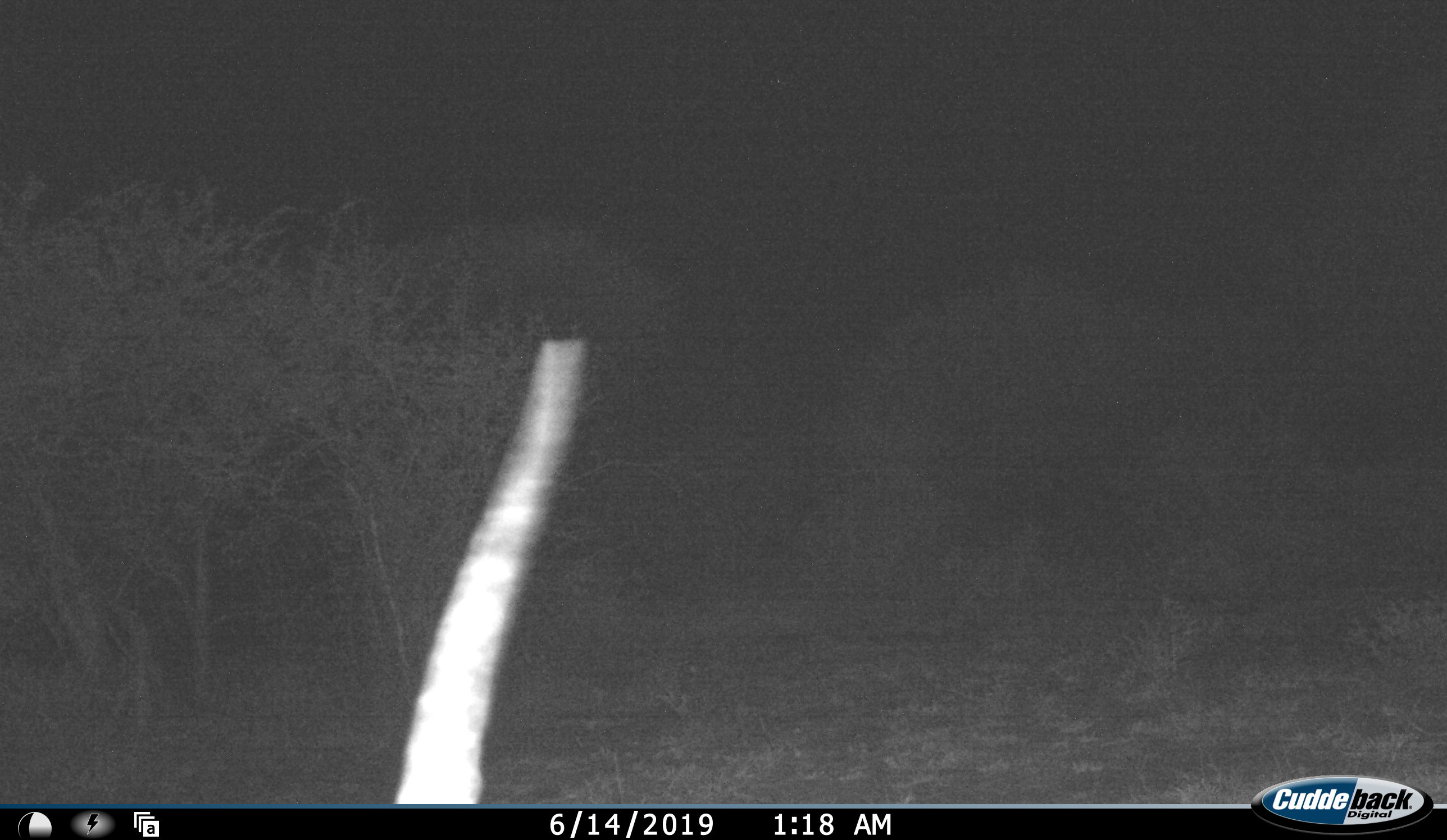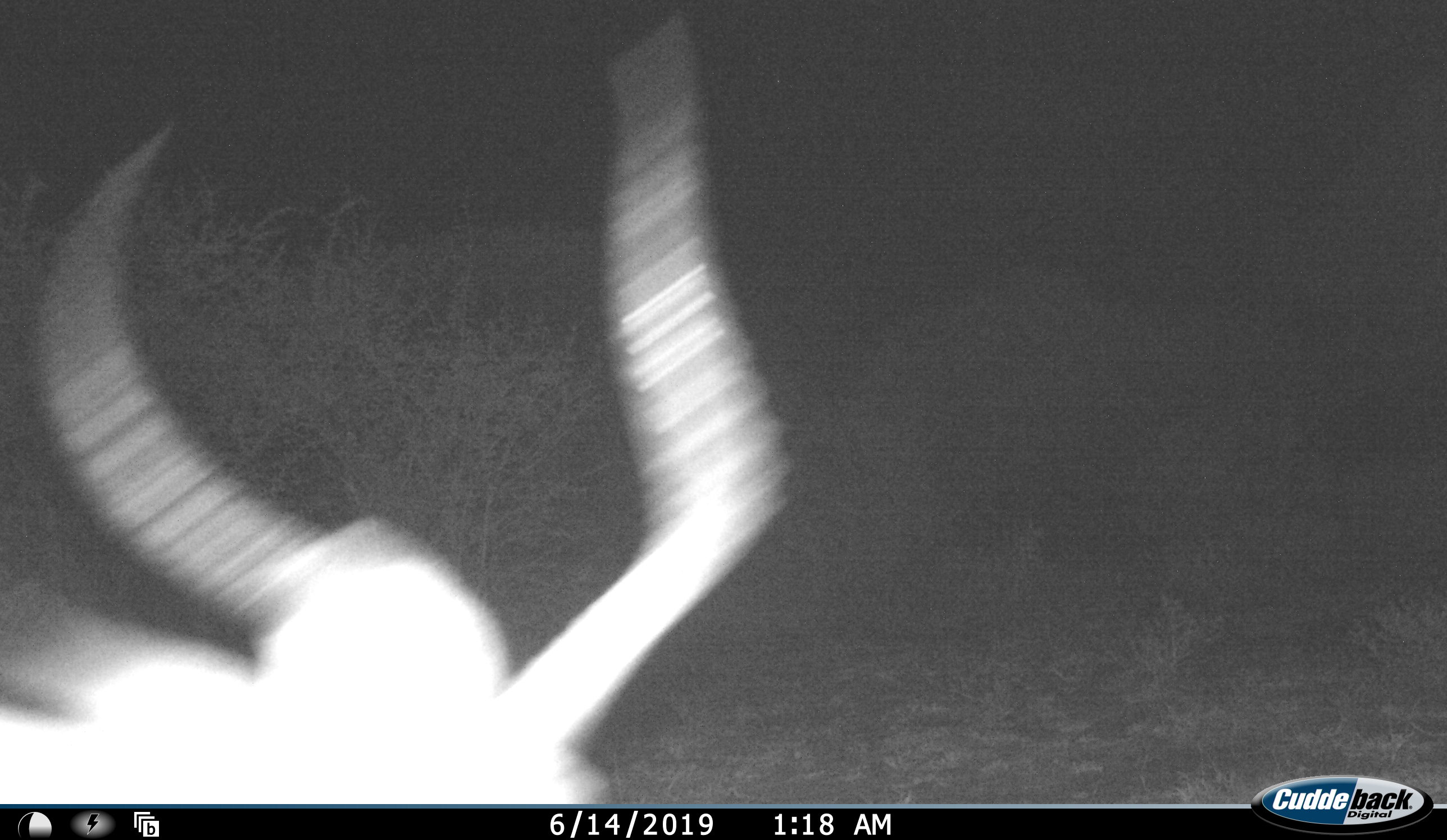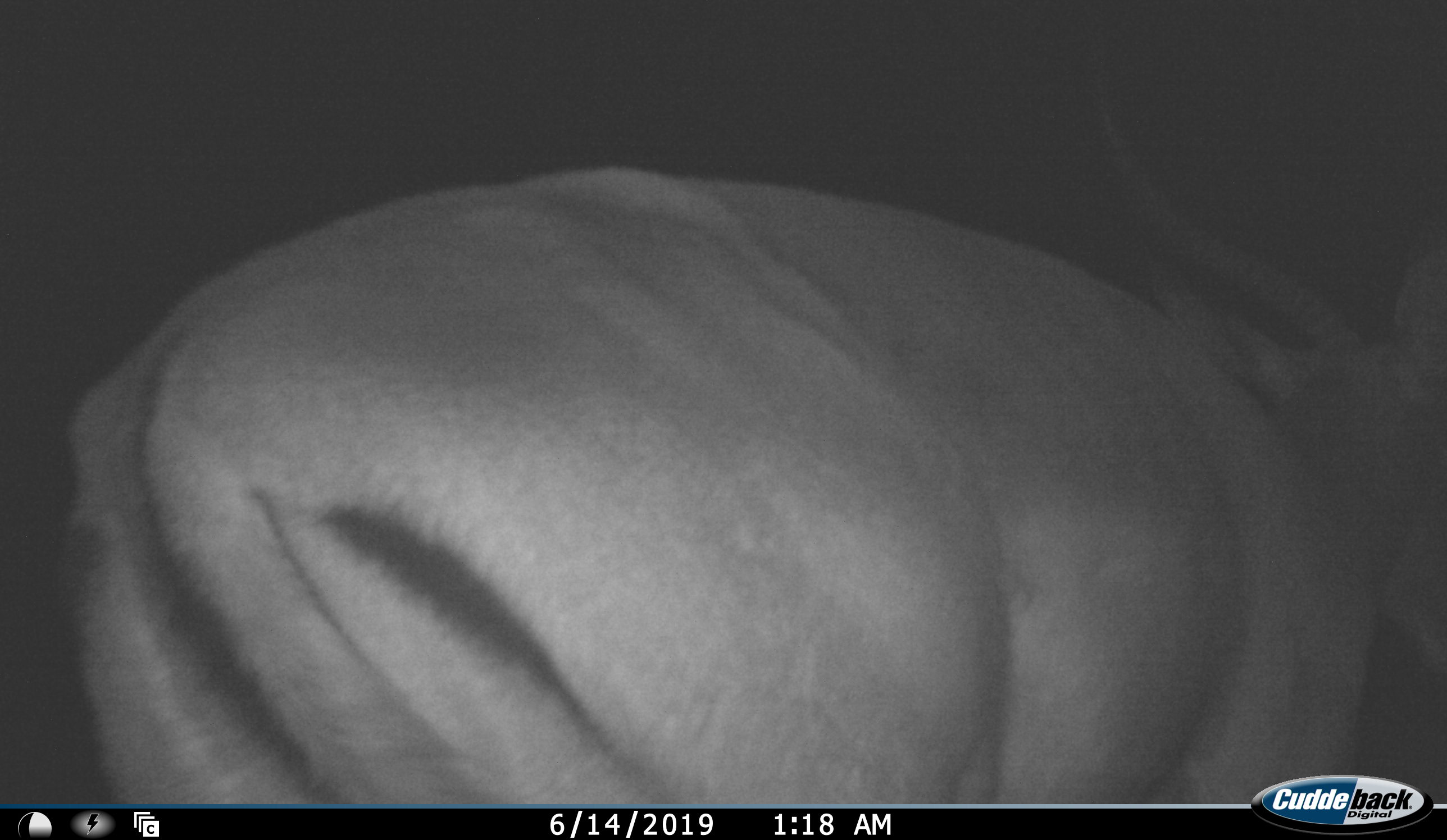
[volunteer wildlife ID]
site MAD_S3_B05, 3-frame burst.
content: unidentified animal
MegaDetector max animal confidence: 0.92